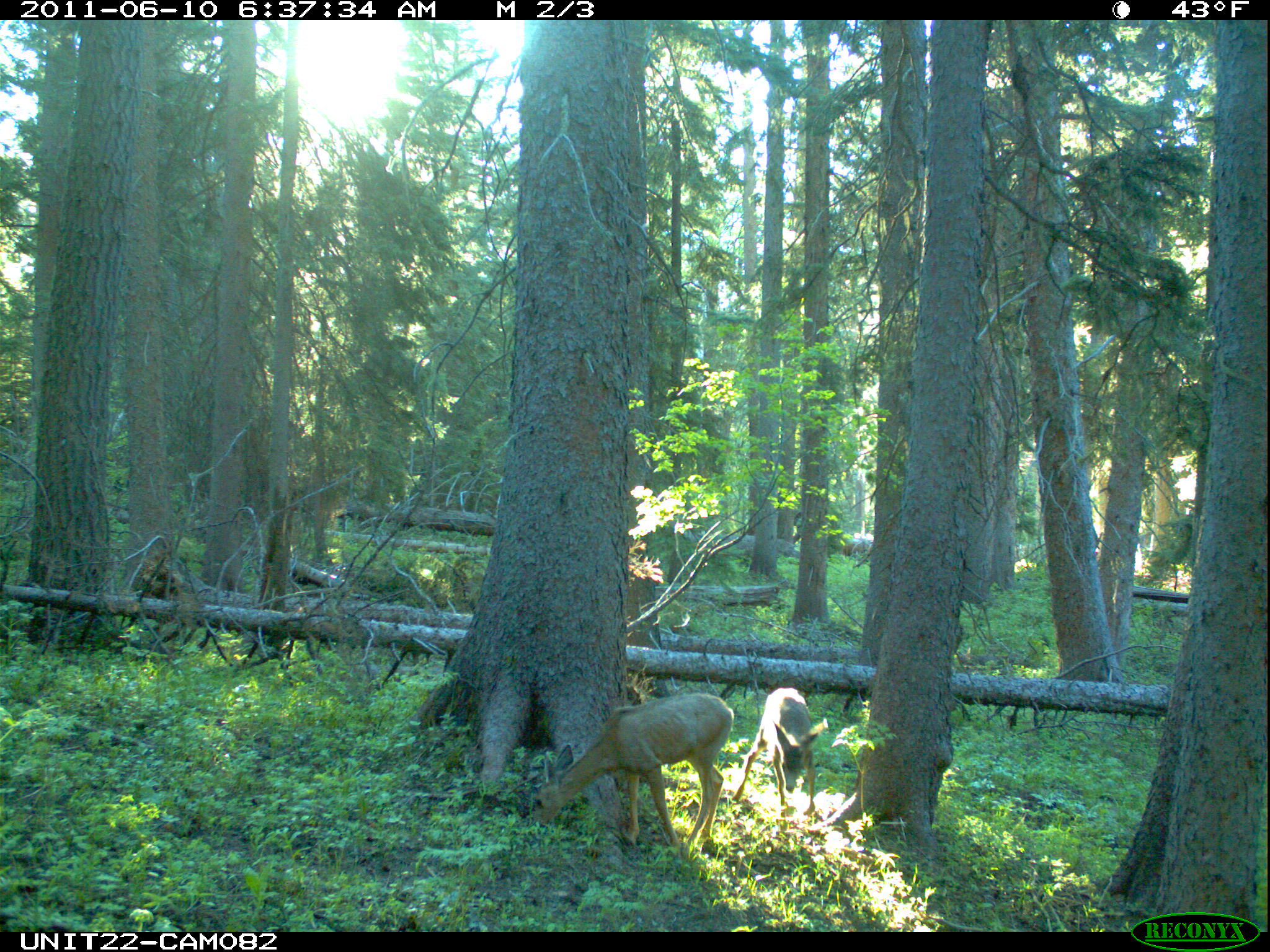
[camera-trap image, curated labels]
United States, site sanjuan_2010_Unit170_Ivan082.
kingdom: Animalia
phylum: Chordata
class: Mammalia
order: Artiodactyla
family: Cervidae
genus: Odocoileus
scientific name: Odocoileus hemionus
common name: mule deer